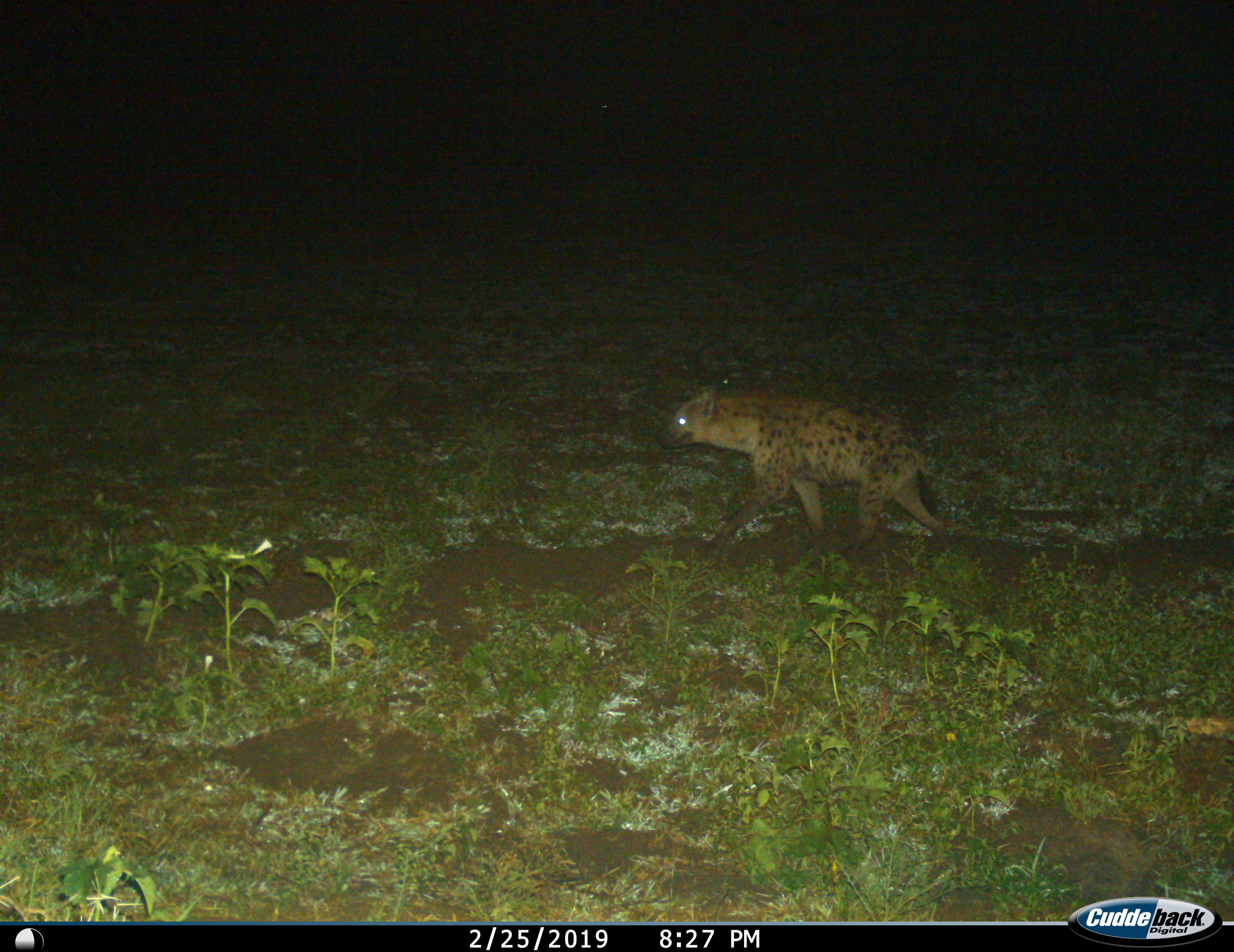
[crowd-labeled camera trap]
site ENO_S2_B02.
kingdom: Animalia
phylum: Chordata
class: Mammalia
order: Carnivora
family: Hyaenidae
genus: Crocuta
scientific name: Crocuta crocuta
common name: spotted hyena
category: hyenaspotted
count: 1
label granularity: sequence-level